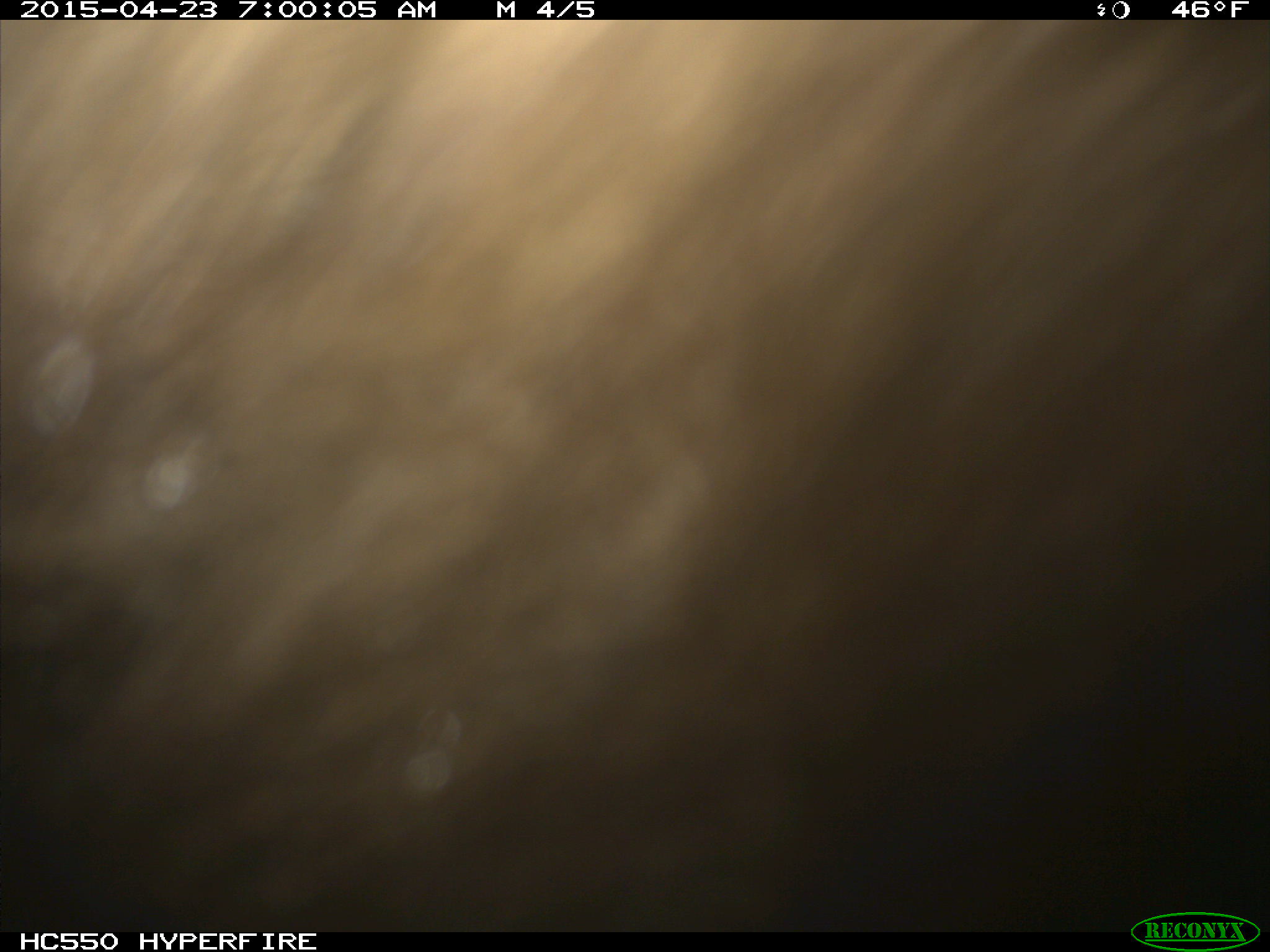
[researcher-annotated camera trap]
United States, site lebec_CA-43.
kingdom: Animalia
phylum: Chordata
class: Mammalia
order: Carnivora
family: Ursidae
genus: Ursus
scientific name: Ursus americanus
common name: american black bear